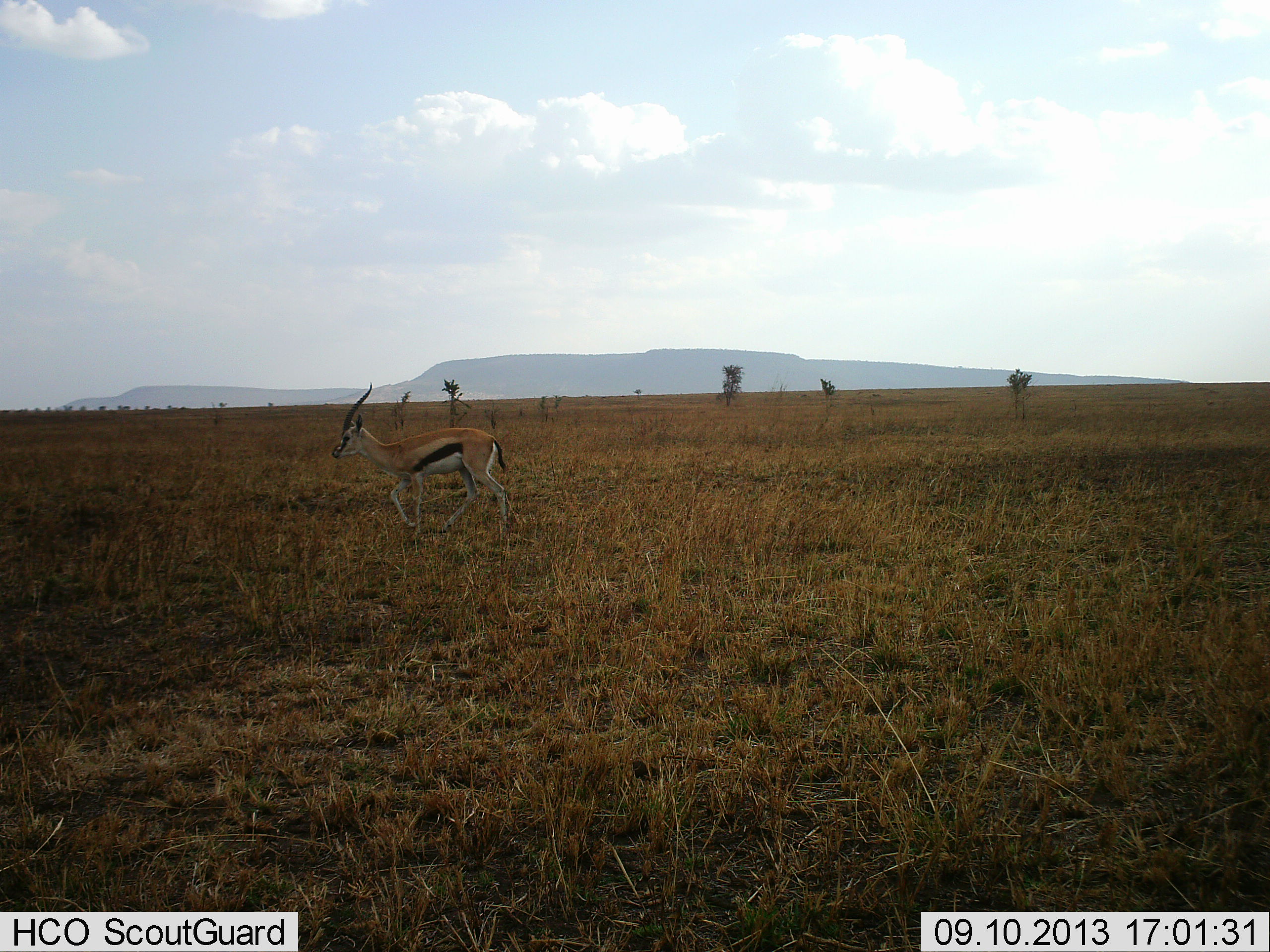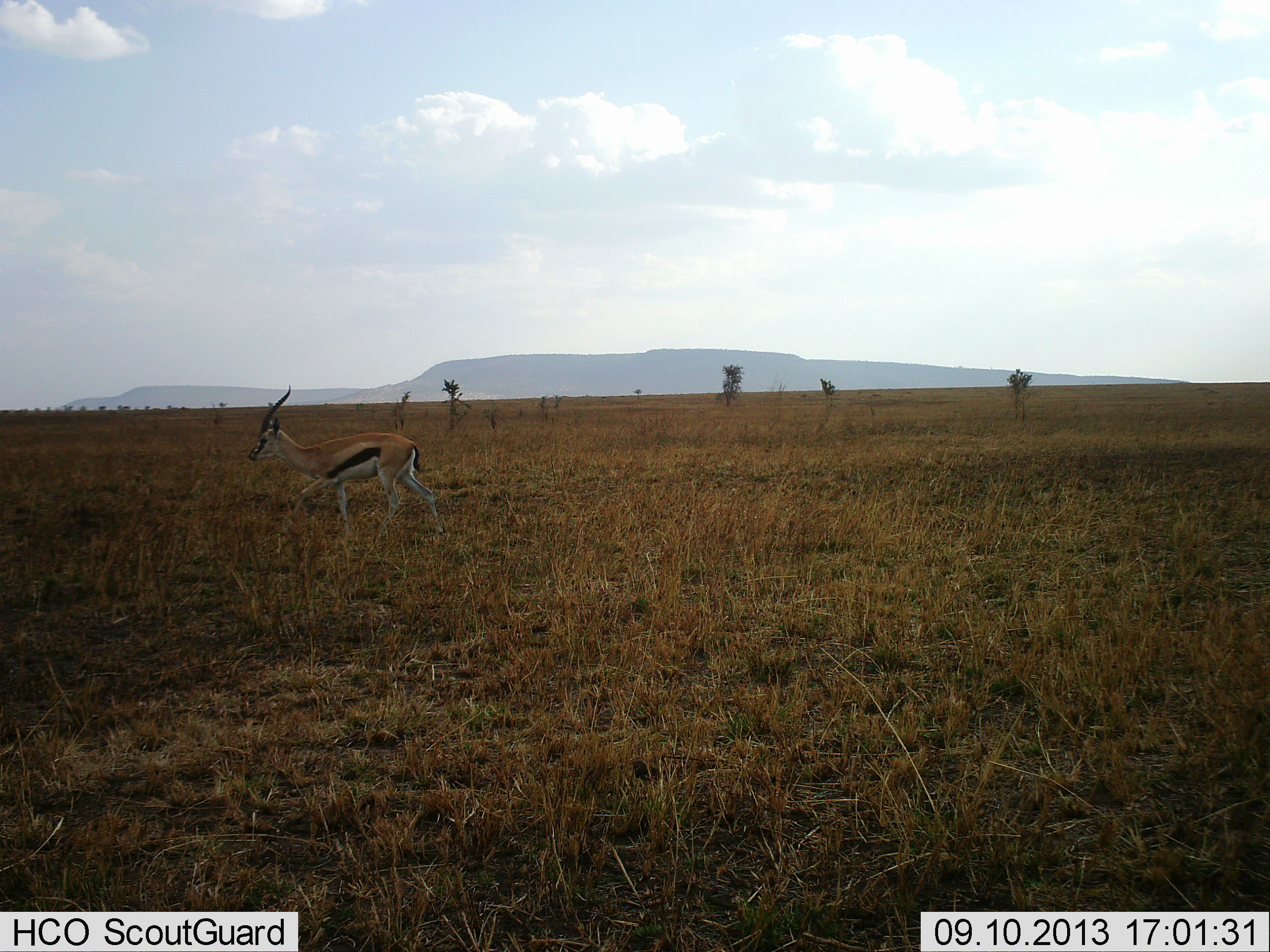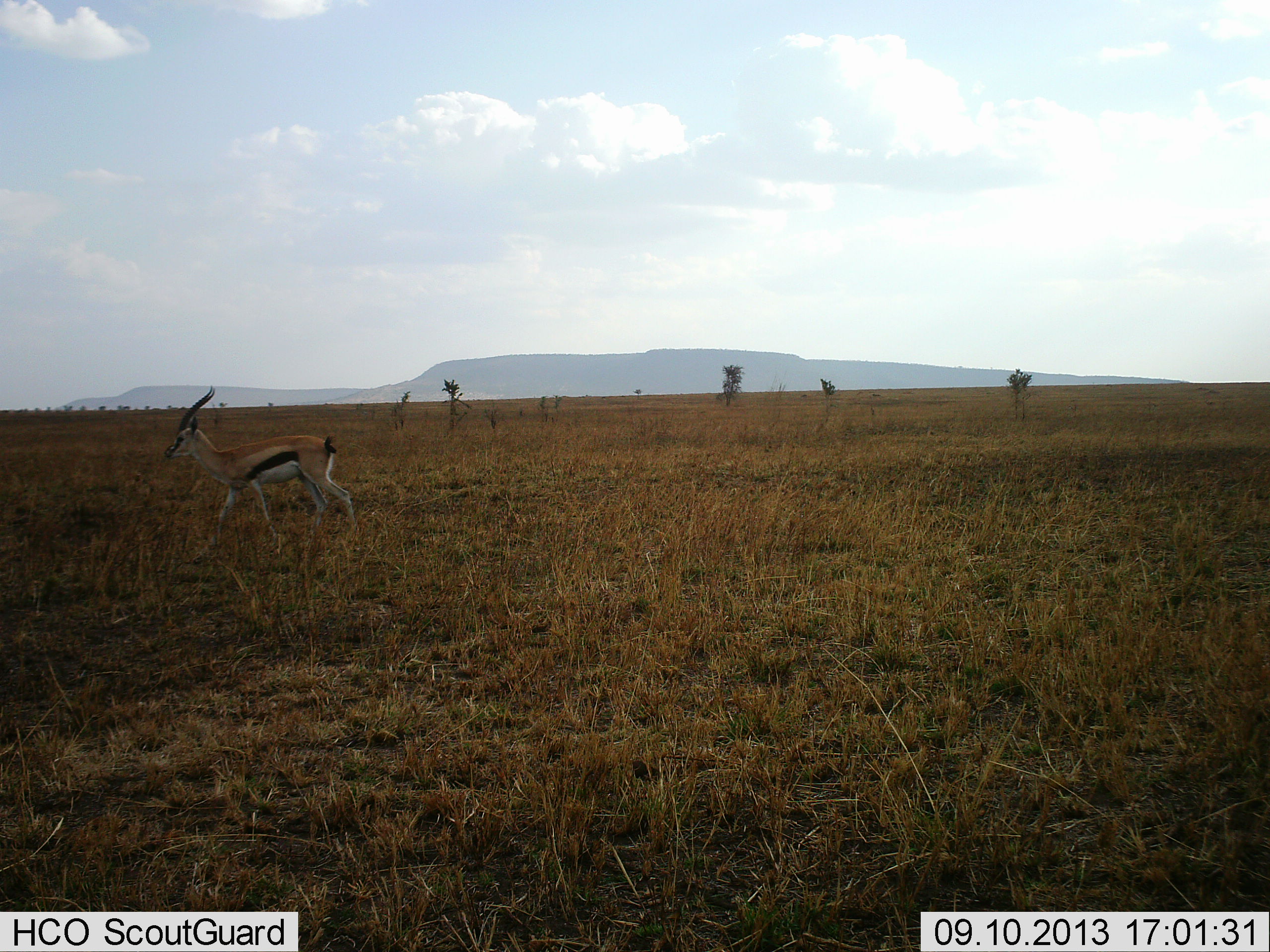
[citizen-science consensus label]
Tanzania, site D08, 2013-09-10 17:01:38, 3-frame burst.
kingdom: Animalia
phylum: Chordata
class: Mammalia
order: Artiodactyla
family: Bovidae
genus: Eudorcas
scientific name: Eudorcas thomsonii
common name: thomson's gazelle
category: gazellethomsons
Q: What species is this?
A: Gazellethomsons (thomson's gazelle) (Eudorcas thomsonii).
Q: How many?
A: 1.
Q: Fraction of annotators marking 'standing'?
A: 12%.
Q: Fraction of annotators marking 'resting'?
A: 0%.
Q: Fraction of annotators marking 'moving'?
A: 91%.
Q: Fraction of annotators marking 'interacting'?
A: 0%.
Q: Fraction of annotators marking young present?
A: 0%.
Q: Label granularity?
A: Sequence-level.